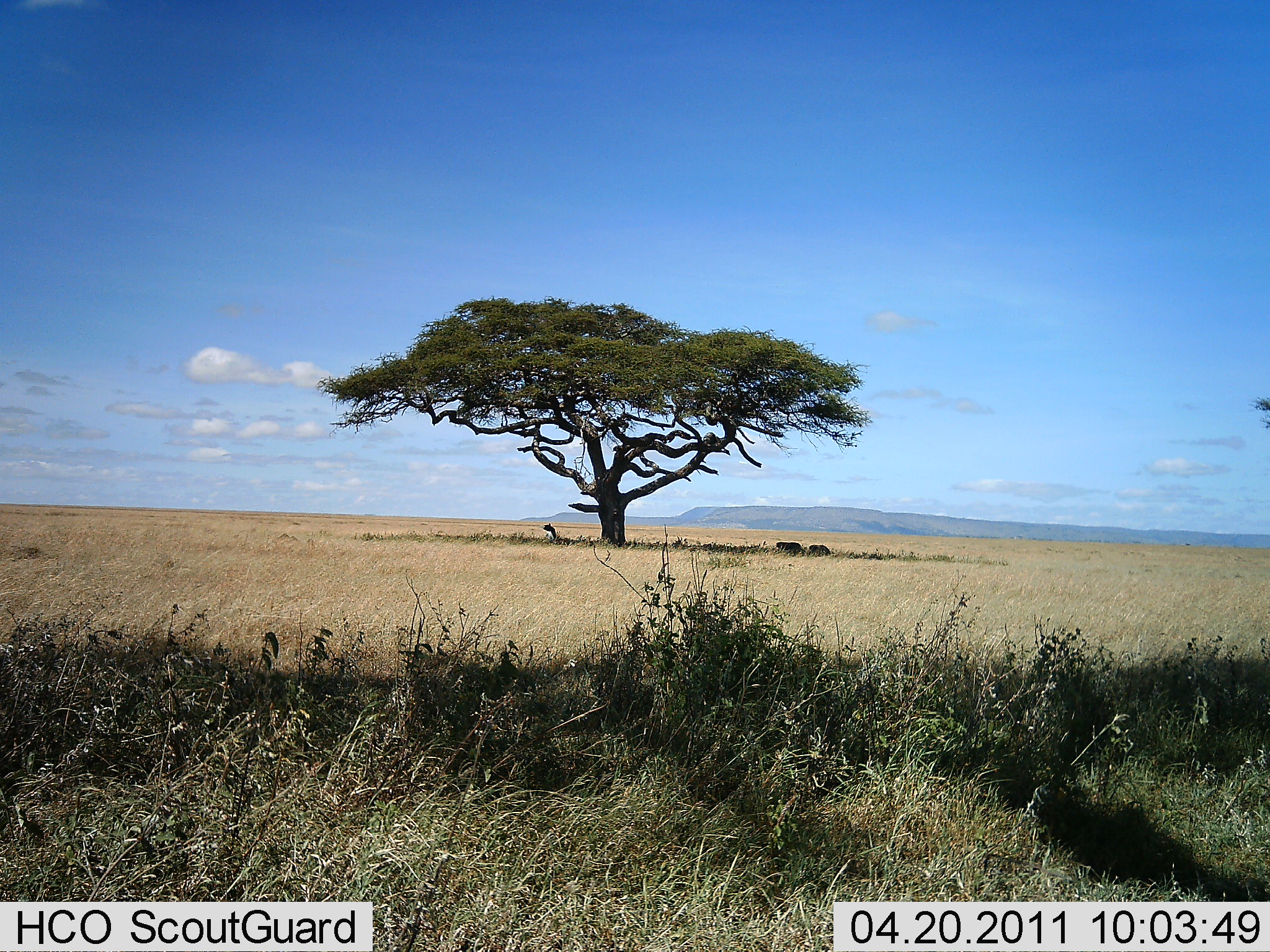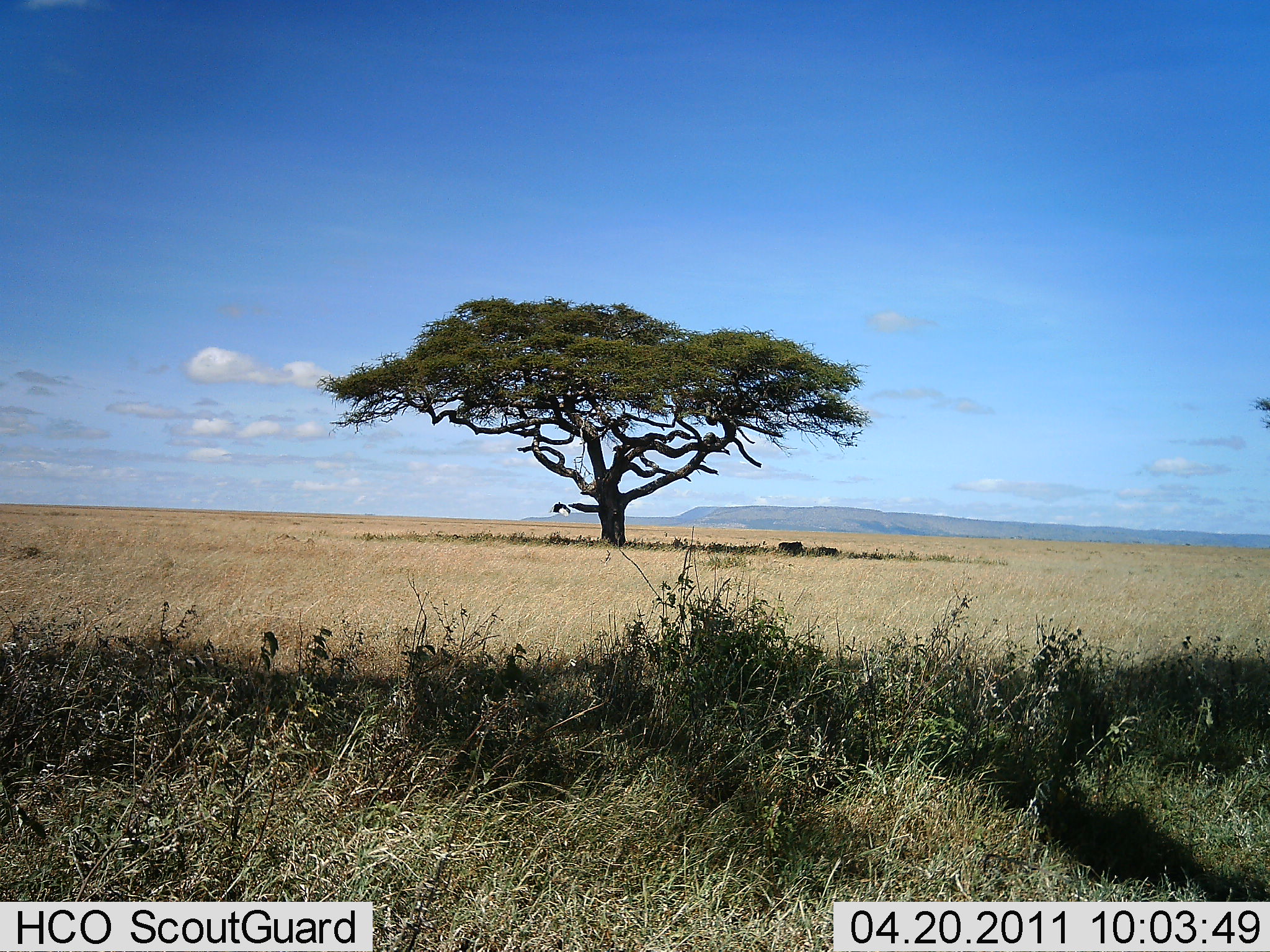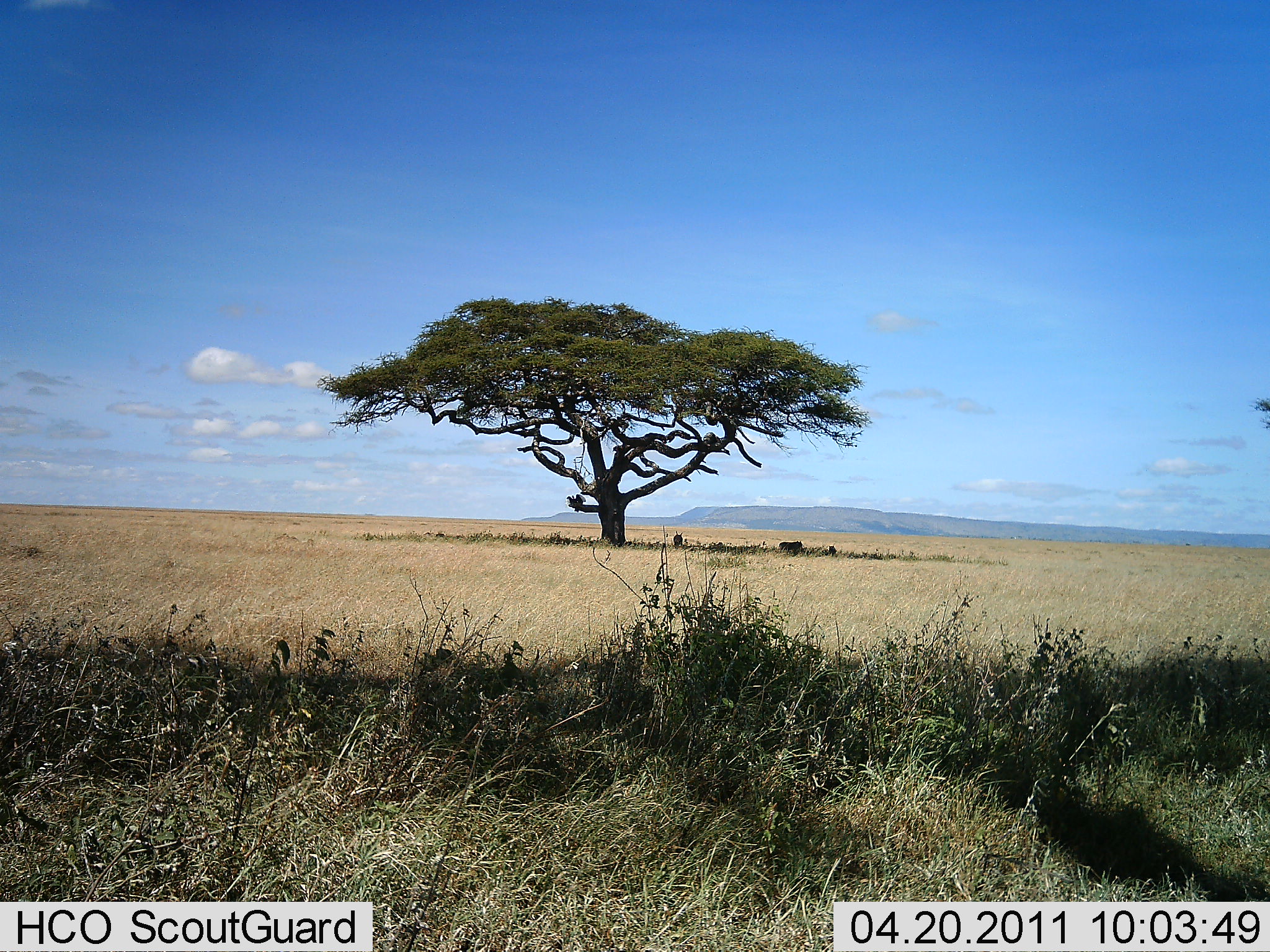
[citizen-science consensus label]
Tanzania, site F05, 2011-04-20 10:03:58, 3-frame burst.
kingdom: Animalia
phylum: Chordata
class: Aves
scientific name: Aves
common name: bird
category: otherbird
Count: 1.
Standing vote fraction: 0%.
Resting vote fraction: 8%.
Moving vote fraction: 100%.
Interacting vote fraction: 0%.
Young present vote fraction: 0%.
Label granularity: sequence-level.